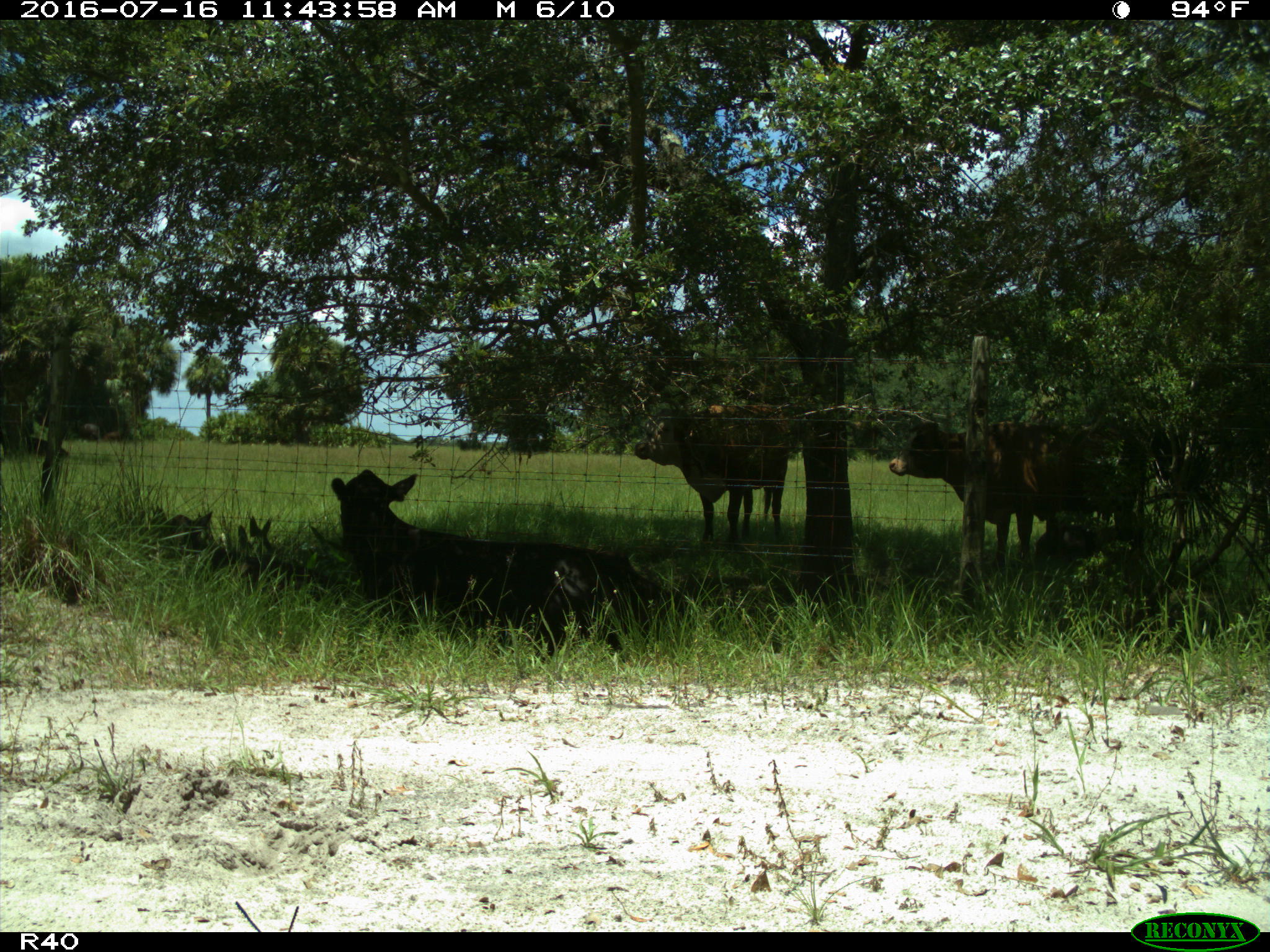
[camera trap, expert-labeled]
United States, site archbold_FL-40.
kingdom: Animalia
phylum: Chordata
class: Mammalia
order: Artiodactyla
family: Bovidae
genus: Bos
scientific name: Bos taurus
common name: domestic cow